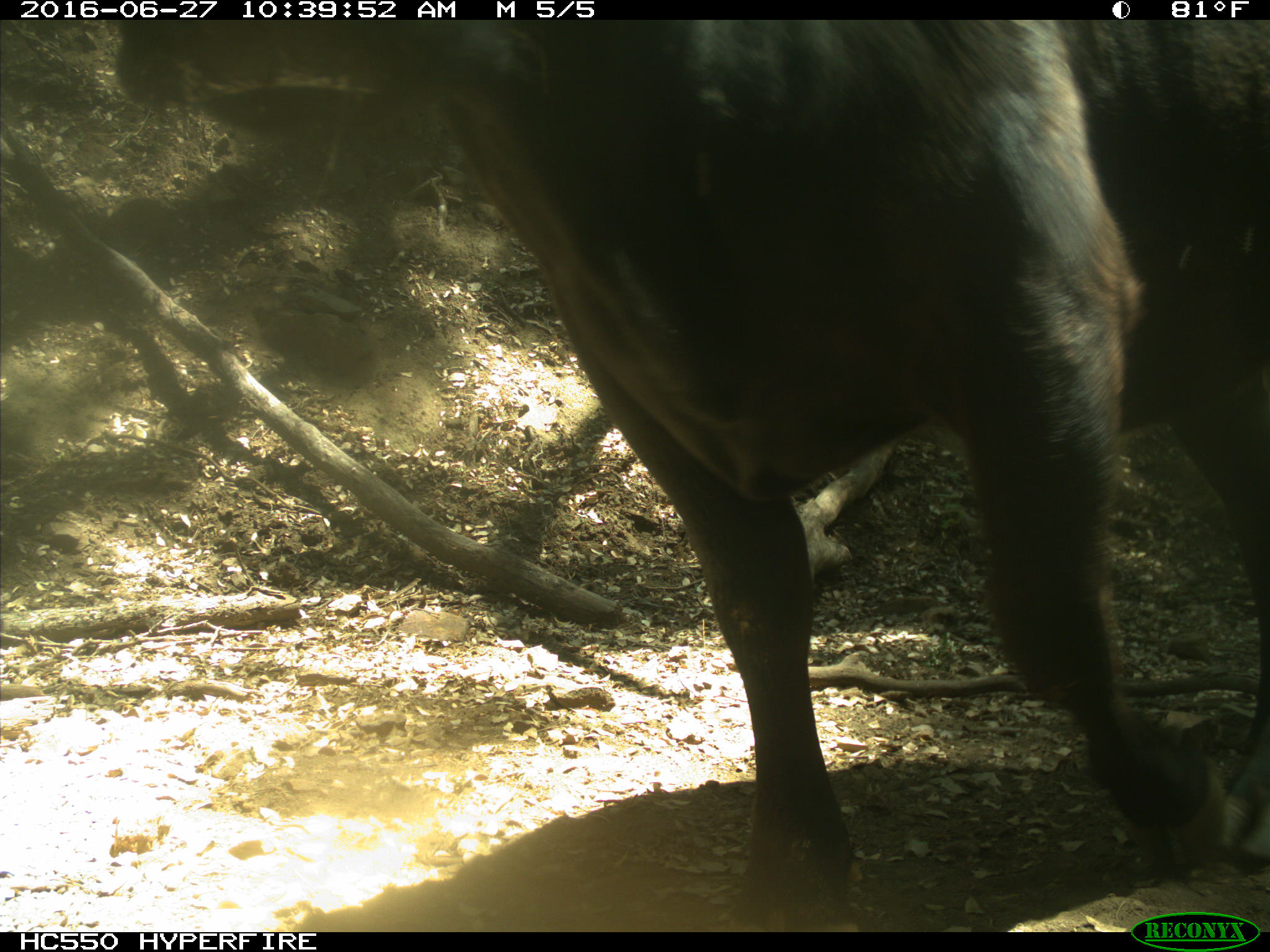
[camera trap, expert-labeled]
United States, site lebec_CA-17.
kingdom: Animalia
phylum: Chordata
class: Mammalia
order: Artiodactyla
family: Bovidae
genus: Bos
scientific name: Bos taurus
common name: domestic cow